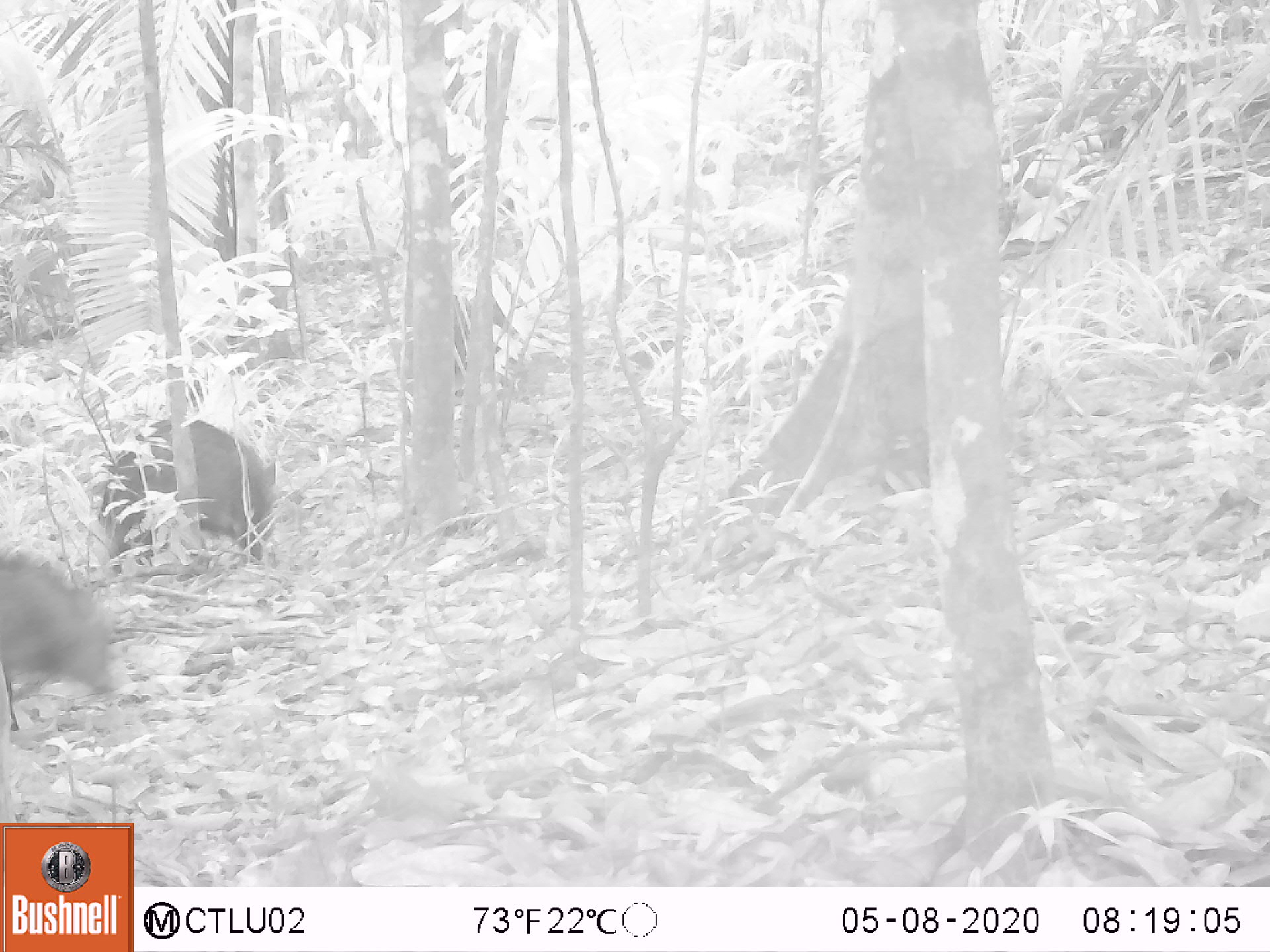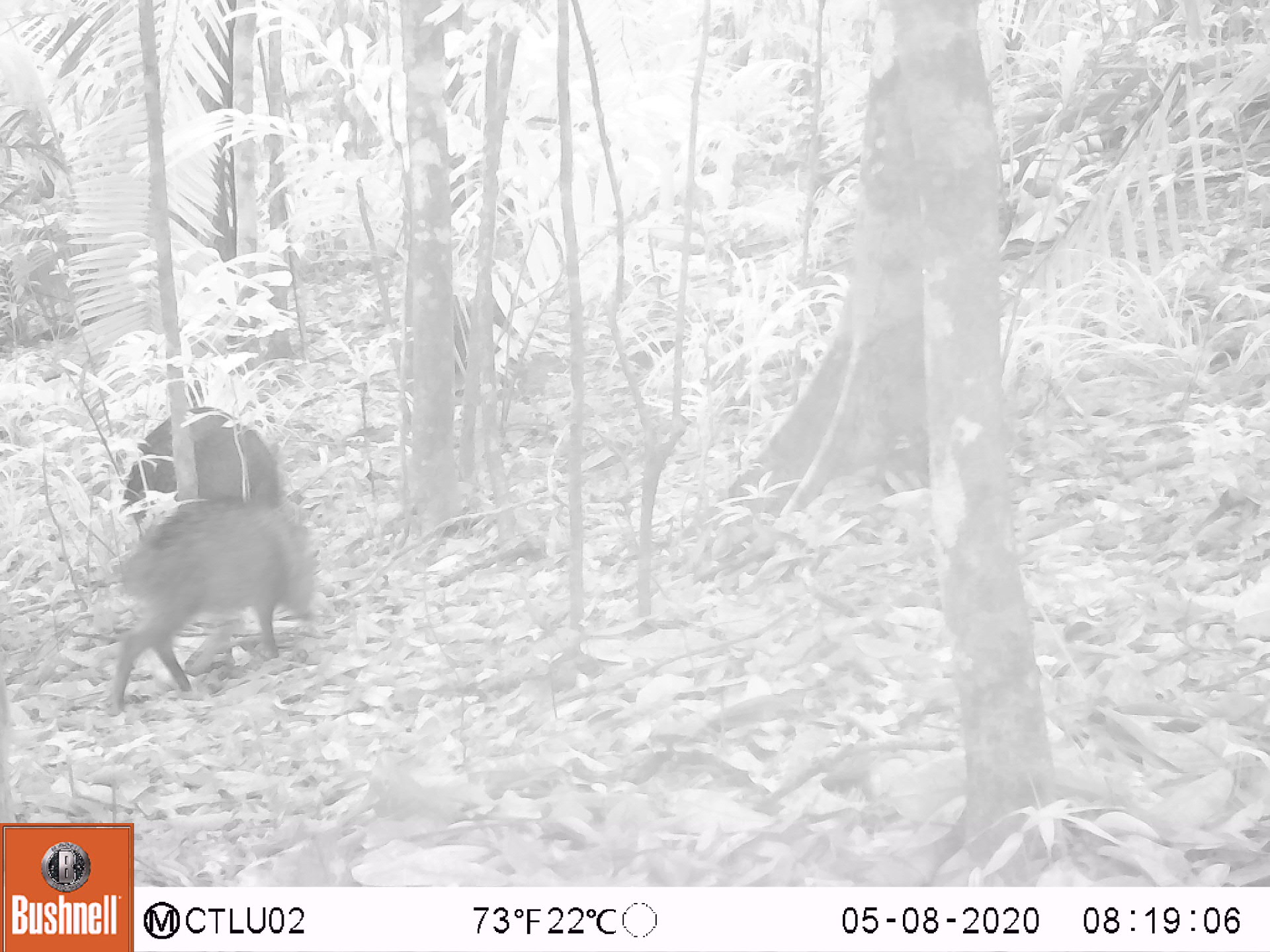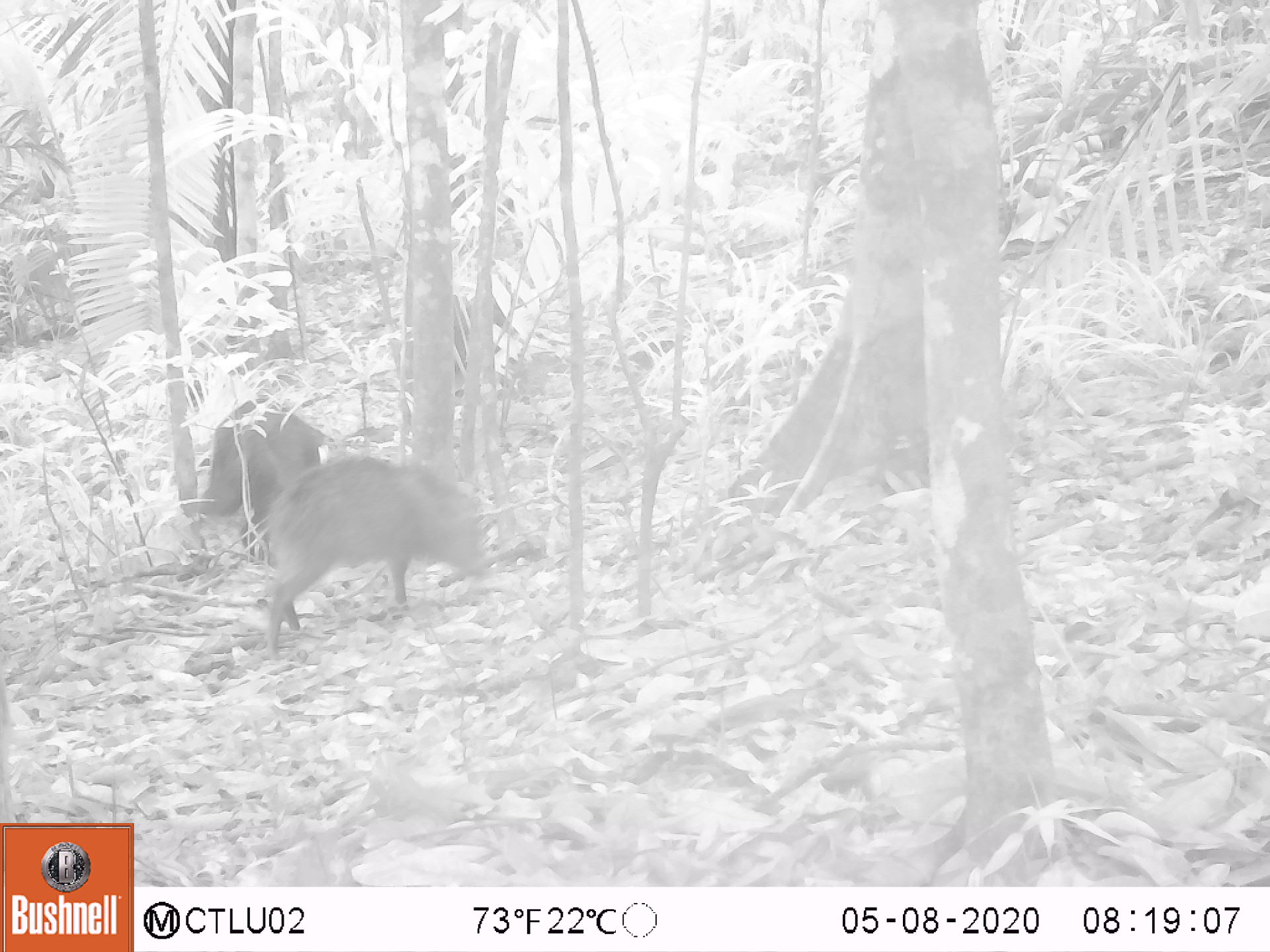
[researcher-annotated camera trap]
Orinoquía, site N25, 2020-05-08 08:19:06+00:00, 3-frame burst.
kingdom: Animalia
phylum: Chordata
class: Mammalia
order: Artiodactyla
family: Tayassuidae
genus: Pecari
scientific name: Pecari tajacu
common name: collared peccary